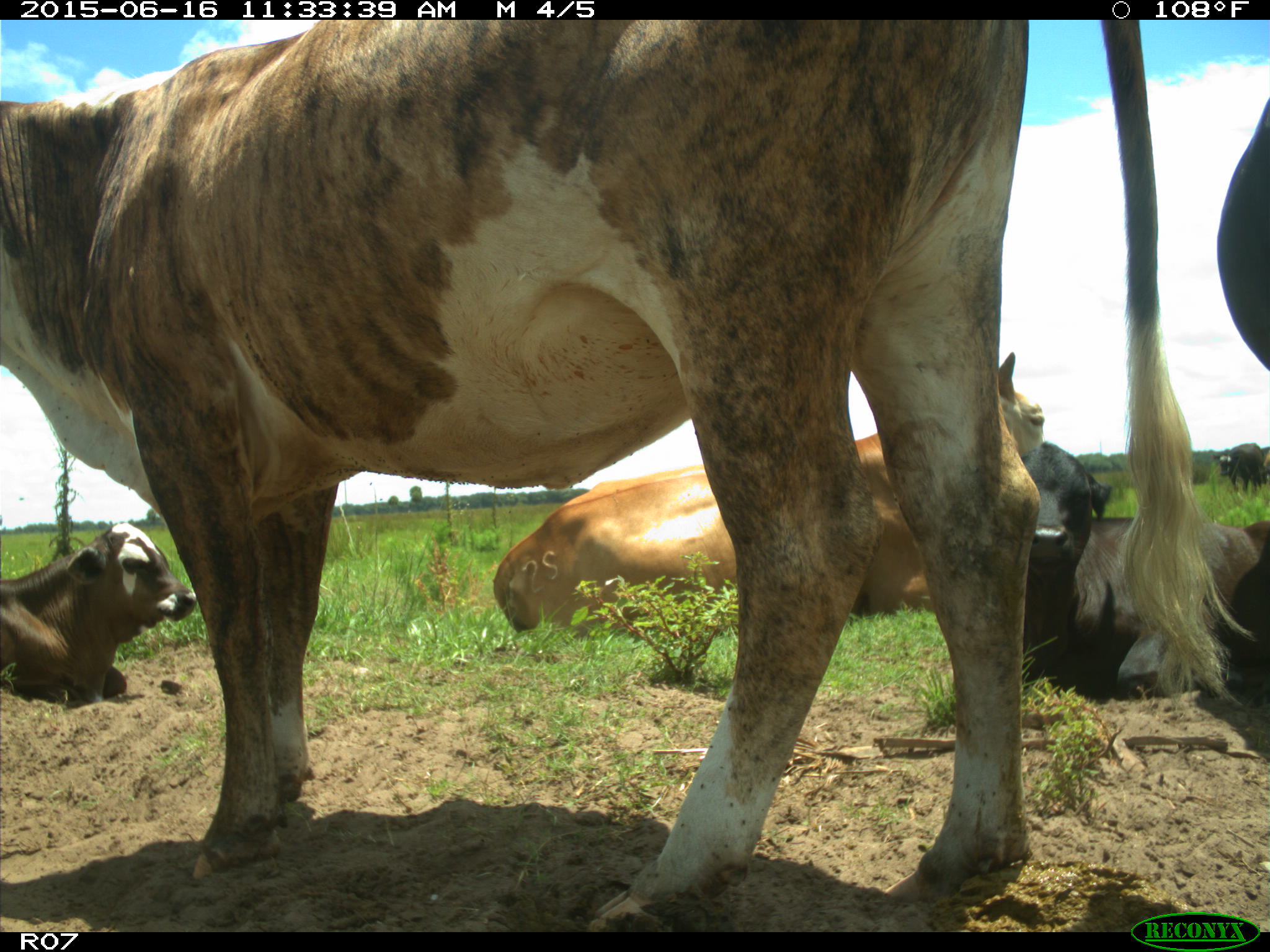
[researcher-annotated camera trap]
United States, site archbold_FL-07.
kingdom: Animalia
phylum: Chordata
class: Mammalia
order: Artiodactyla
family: Bovidae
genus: Bos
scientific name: Bos taurus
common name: domestic cow